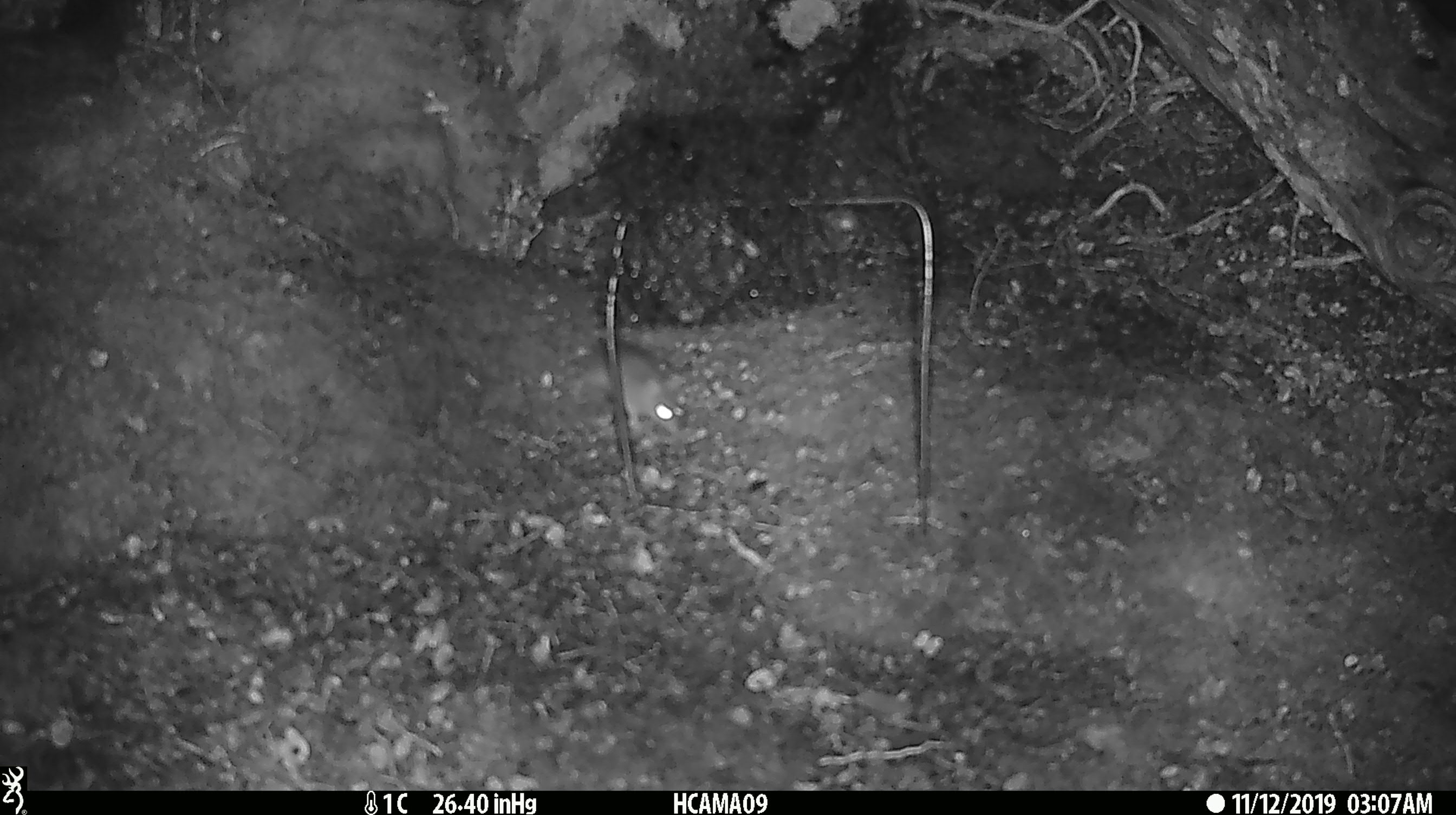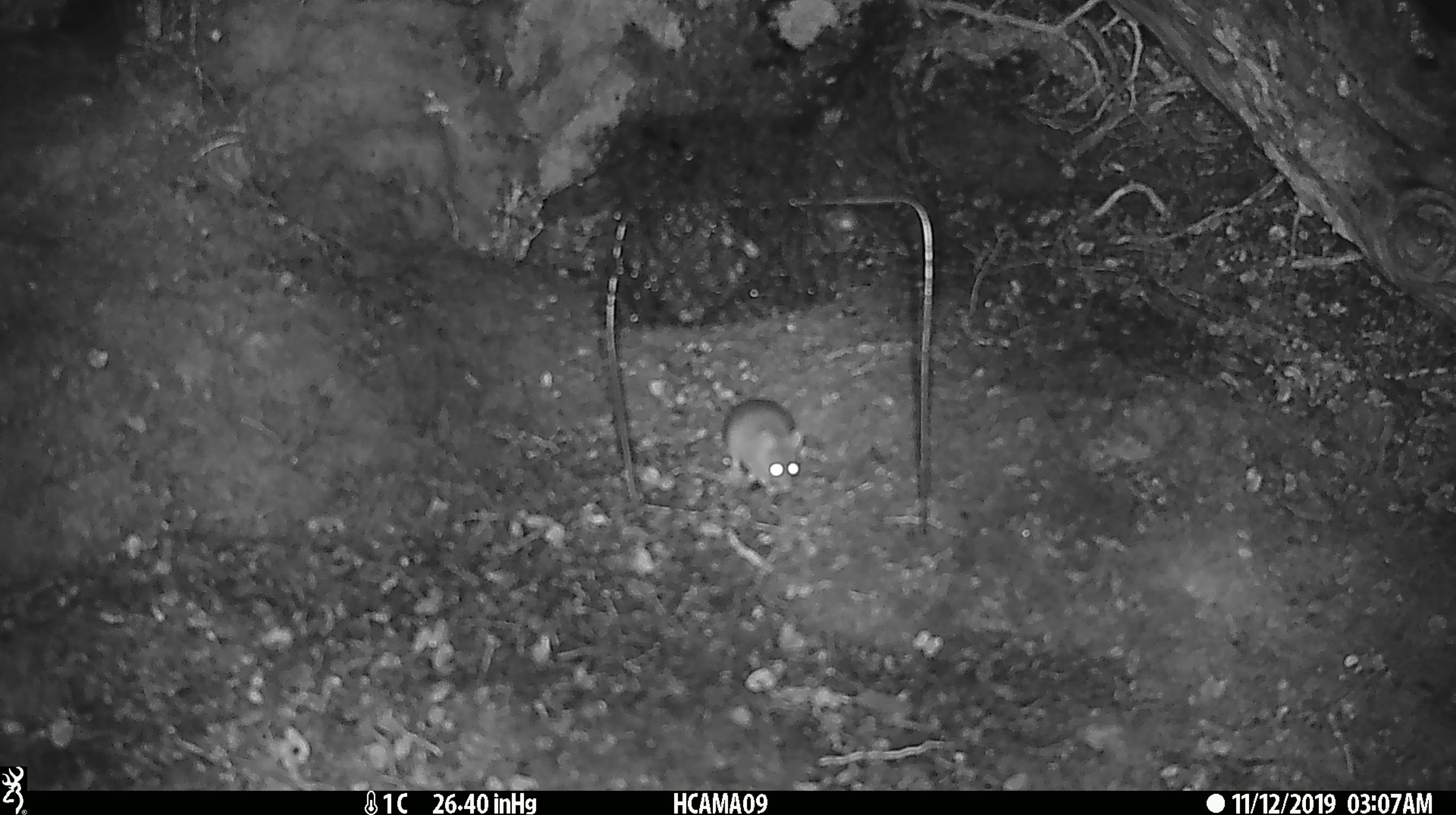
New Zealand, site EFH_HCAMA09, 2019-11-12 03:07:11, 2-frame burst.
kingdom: Animalia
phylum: Chordata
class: Mammalia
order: Rodentia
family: Muridae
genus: Mus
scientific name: Mus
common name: mouse